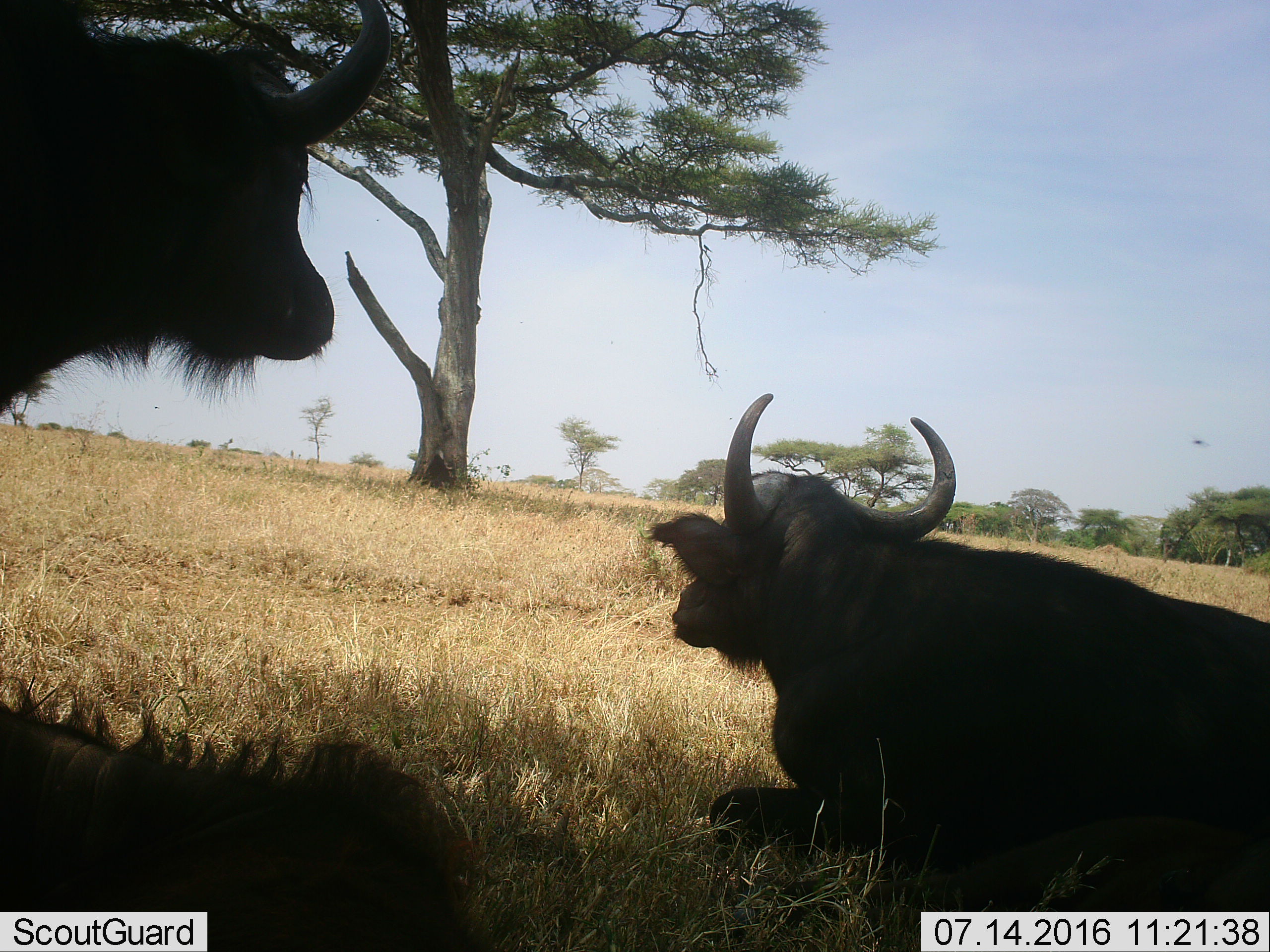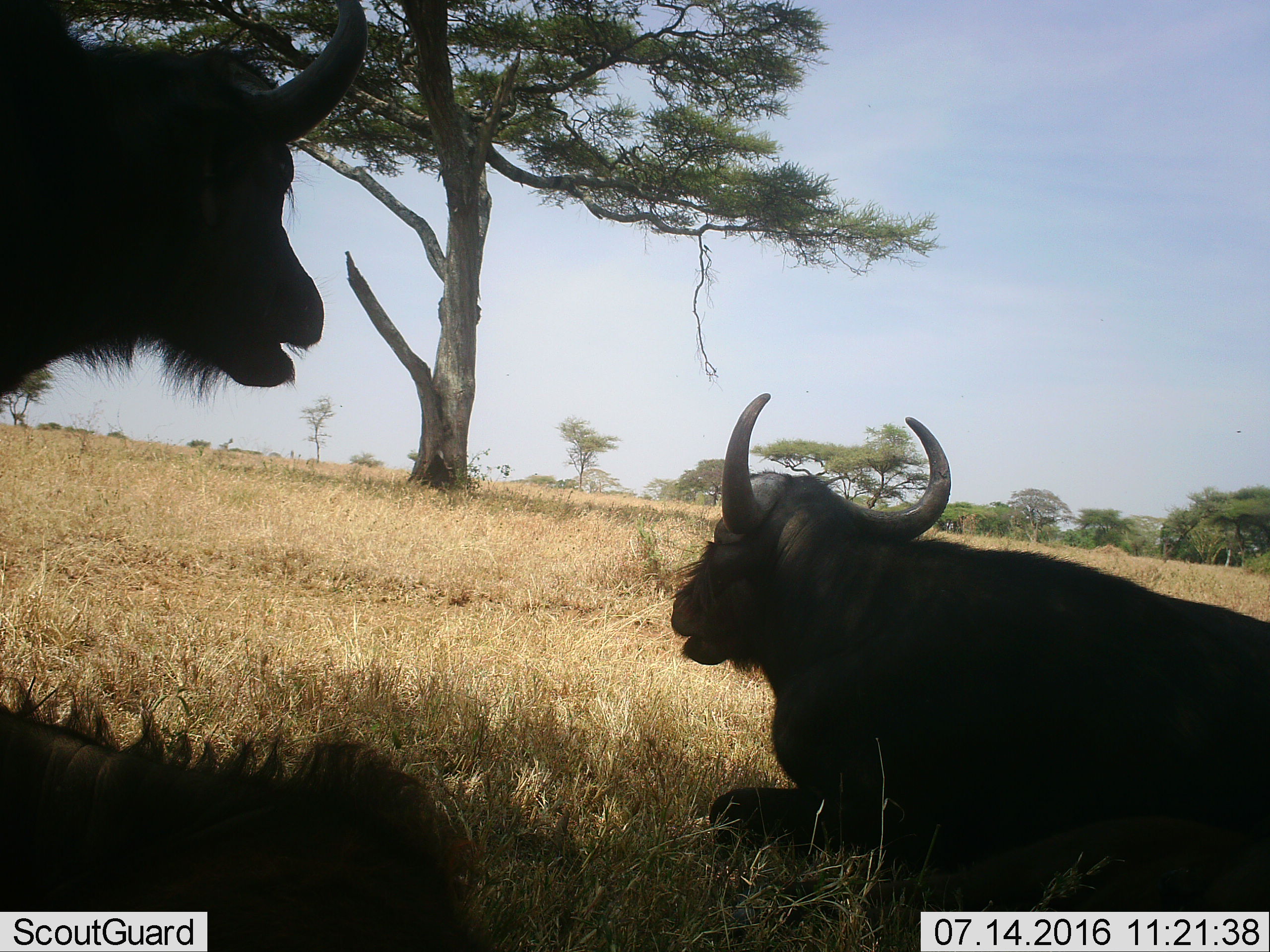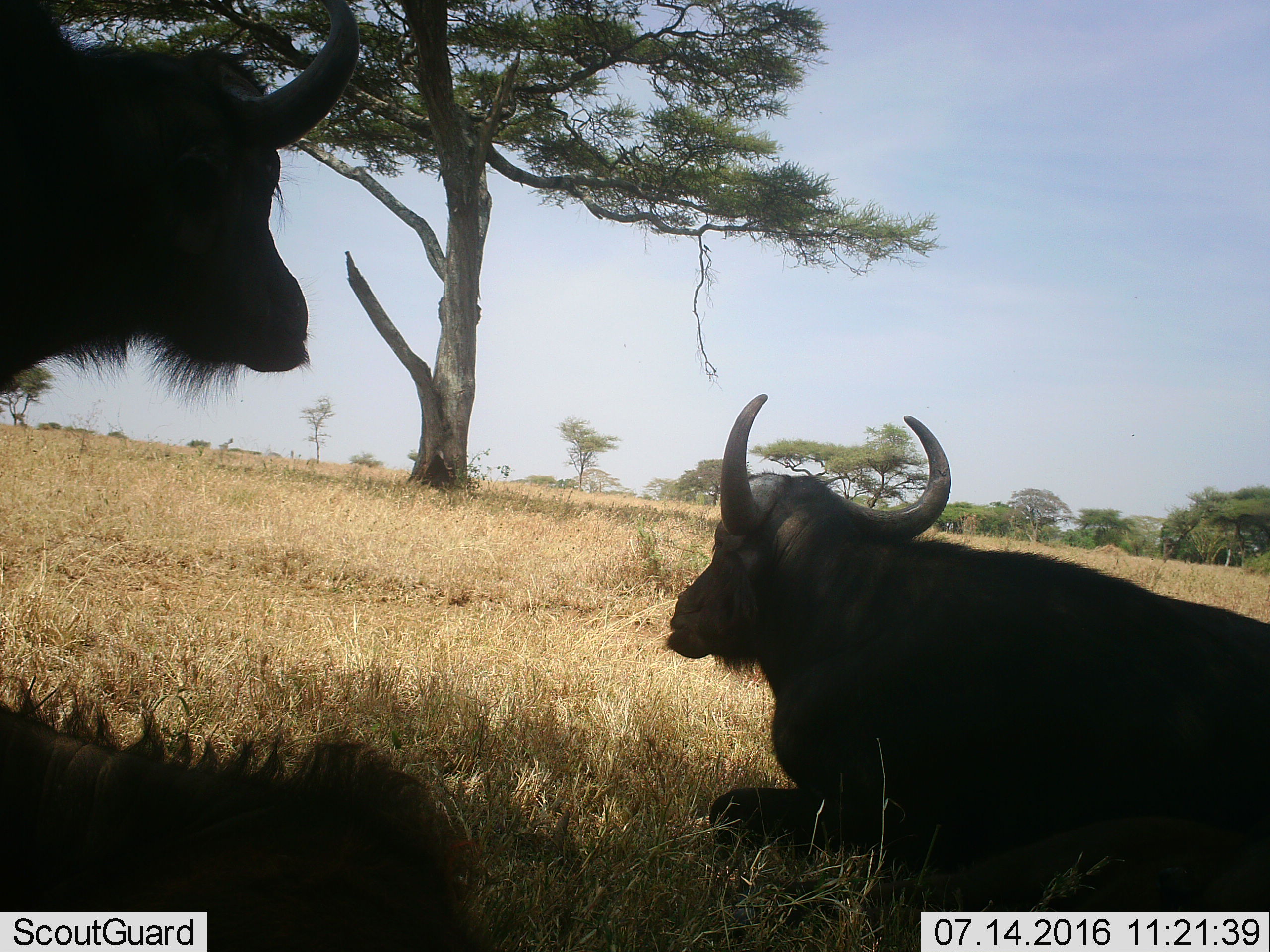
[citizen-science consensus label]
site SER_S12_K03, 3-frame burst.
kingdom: Animalia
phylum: Chordata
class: Mammalia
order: Artiodactyla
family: Bovidae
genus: Syncerus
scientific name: Syncerus caffer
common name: african buffalo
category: buffalo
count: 3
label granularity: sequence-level